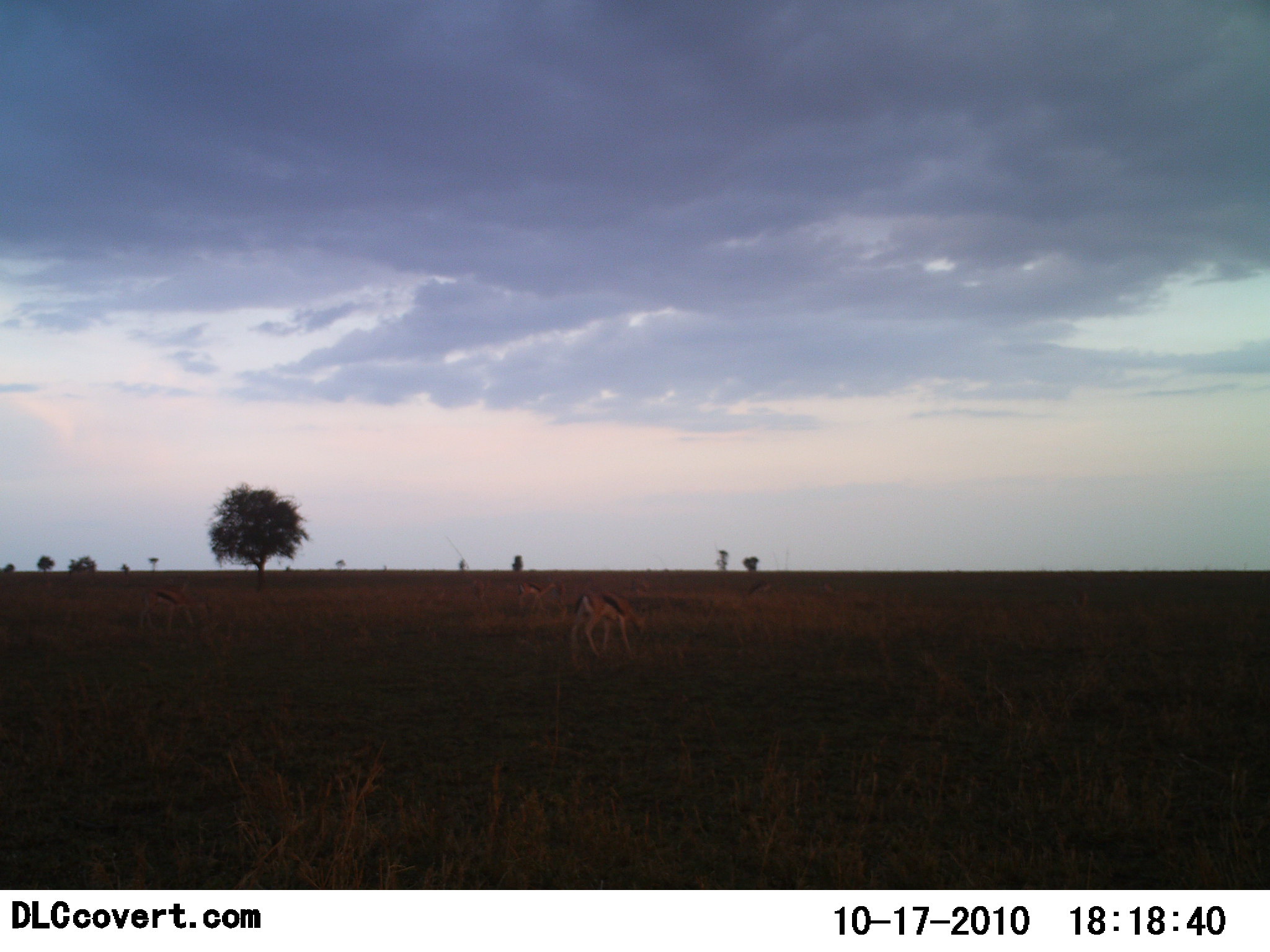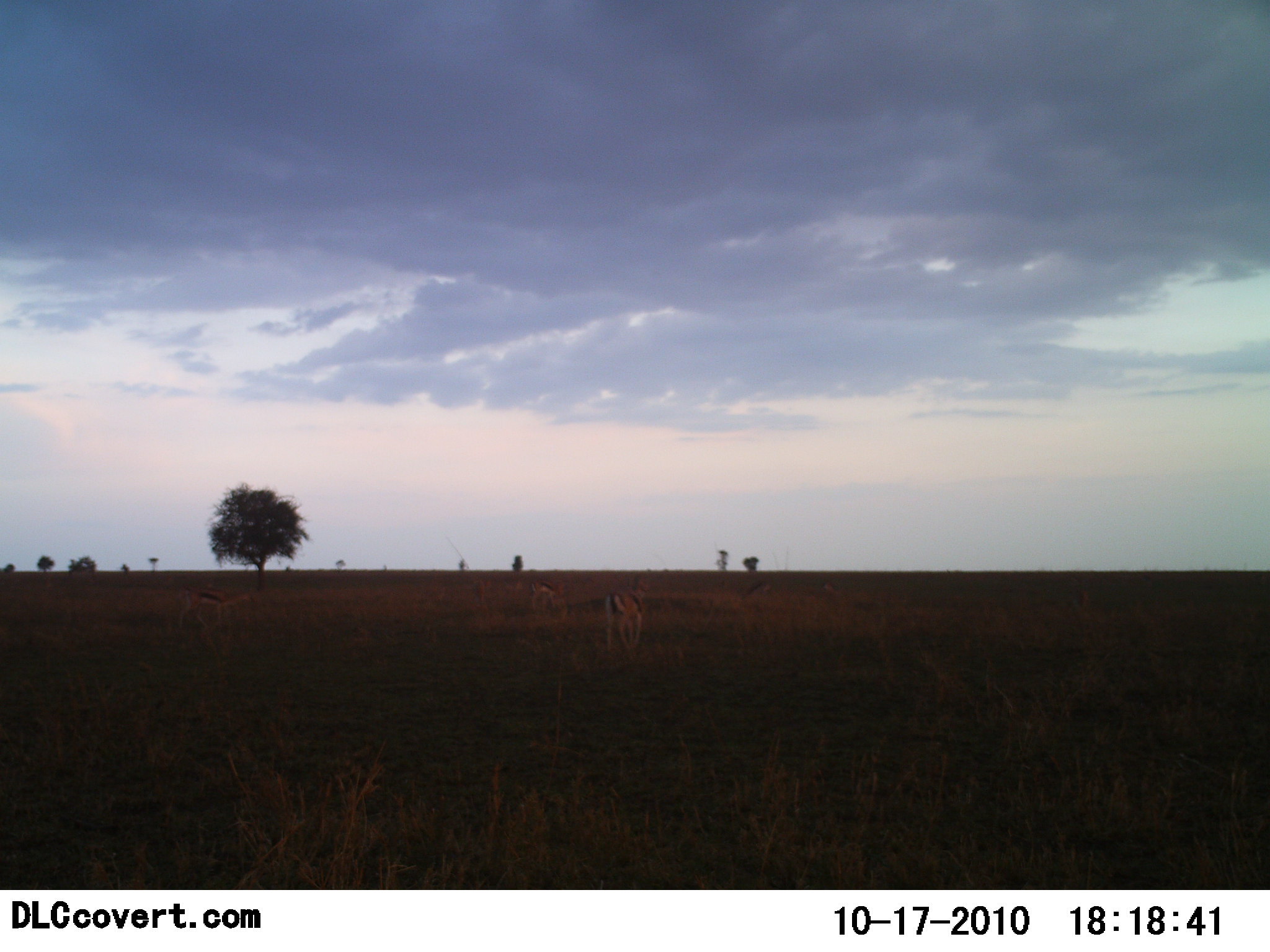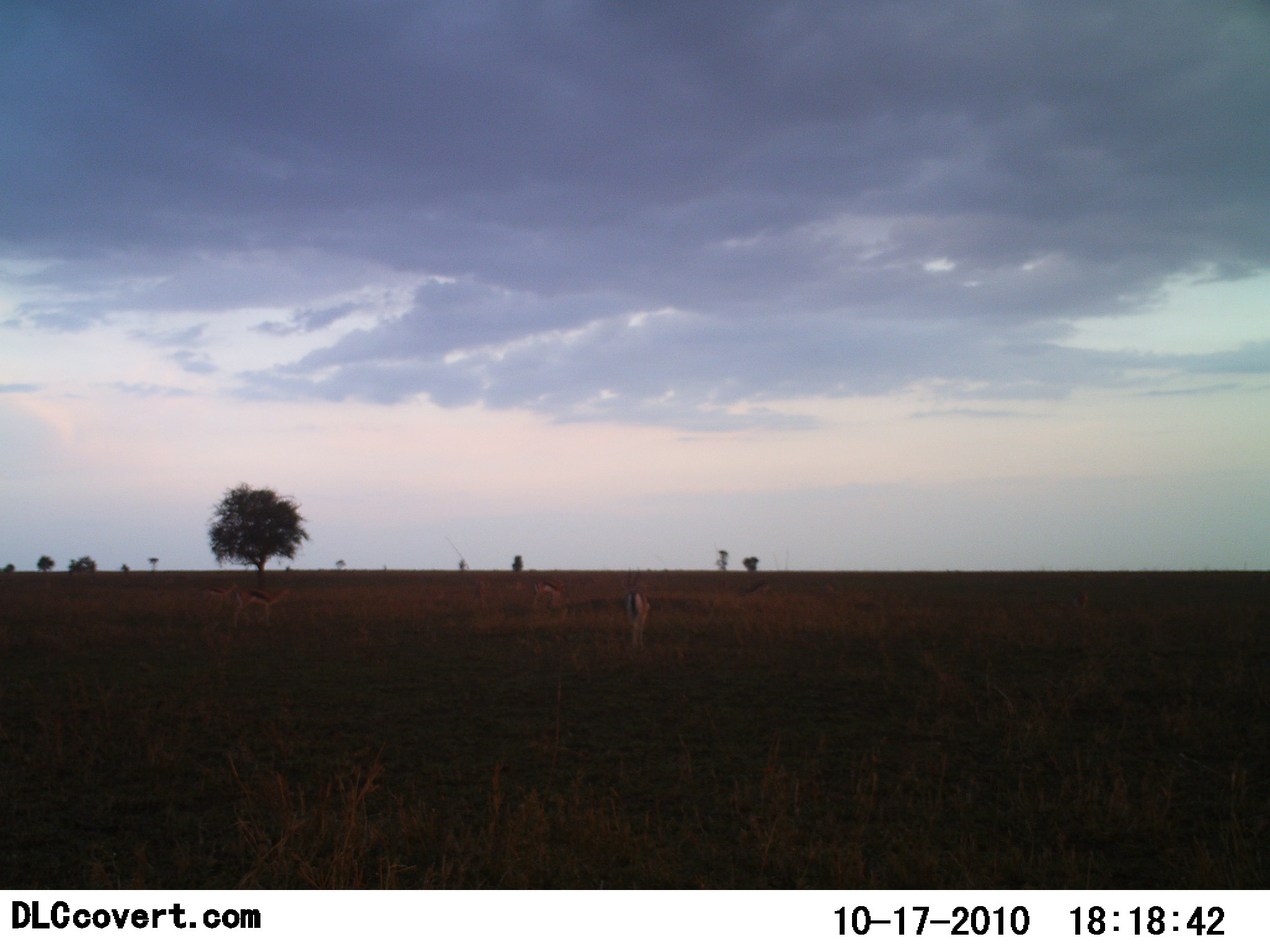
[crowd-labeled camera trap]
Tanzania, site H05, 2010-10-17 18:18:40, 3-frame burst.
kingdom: Animalia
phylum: Chordata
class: Mammalia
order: Artiodactyla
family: Bovidae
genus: Eudorcas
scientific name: Eudorcas thomsonii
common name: thomson's gazelle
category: gazellethomsons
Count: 3.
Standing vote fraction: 25%.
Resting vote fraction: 0%.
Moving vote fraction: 85%.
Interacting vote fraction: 0%.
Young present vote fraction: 0%.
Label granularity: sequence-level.